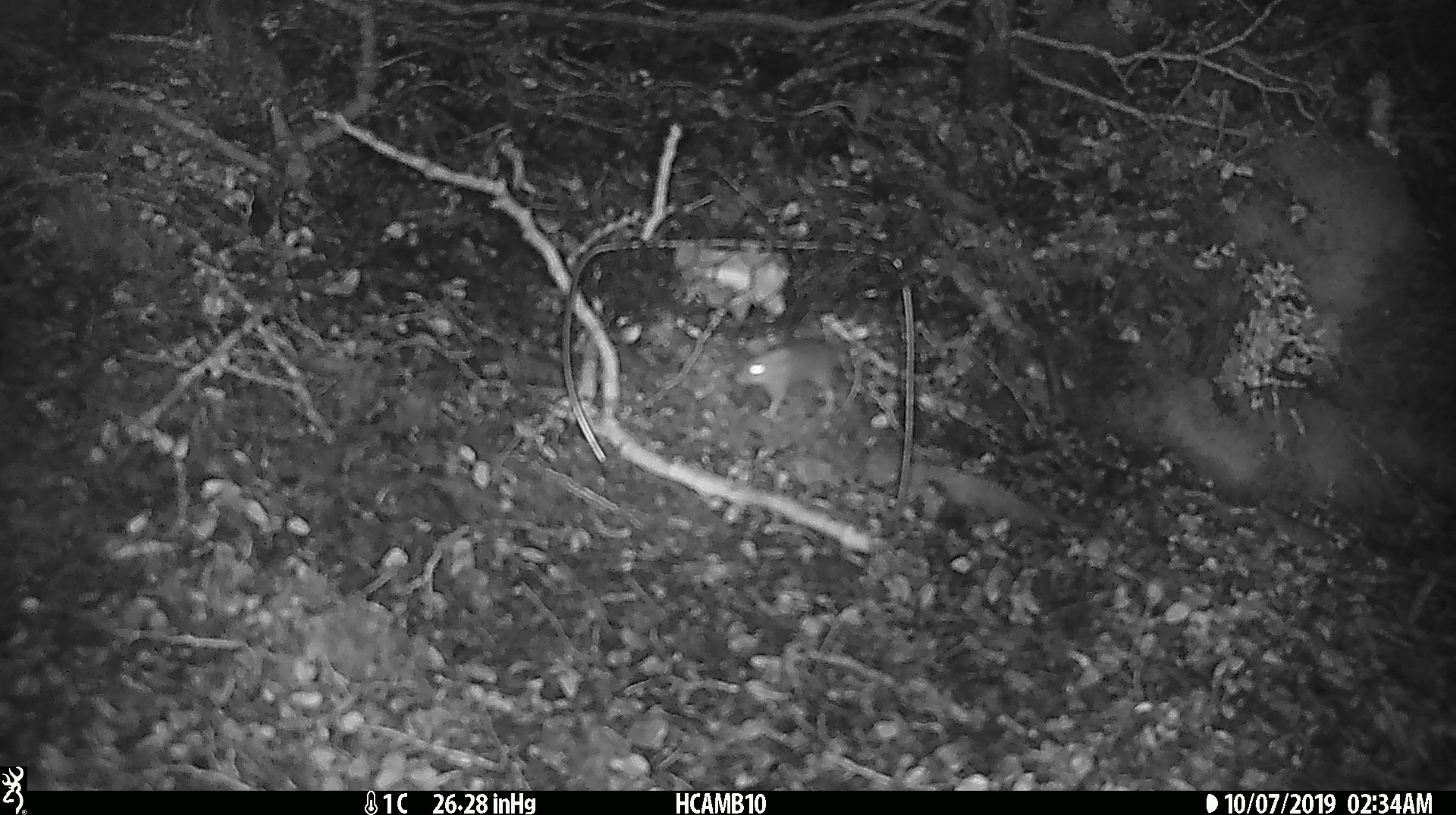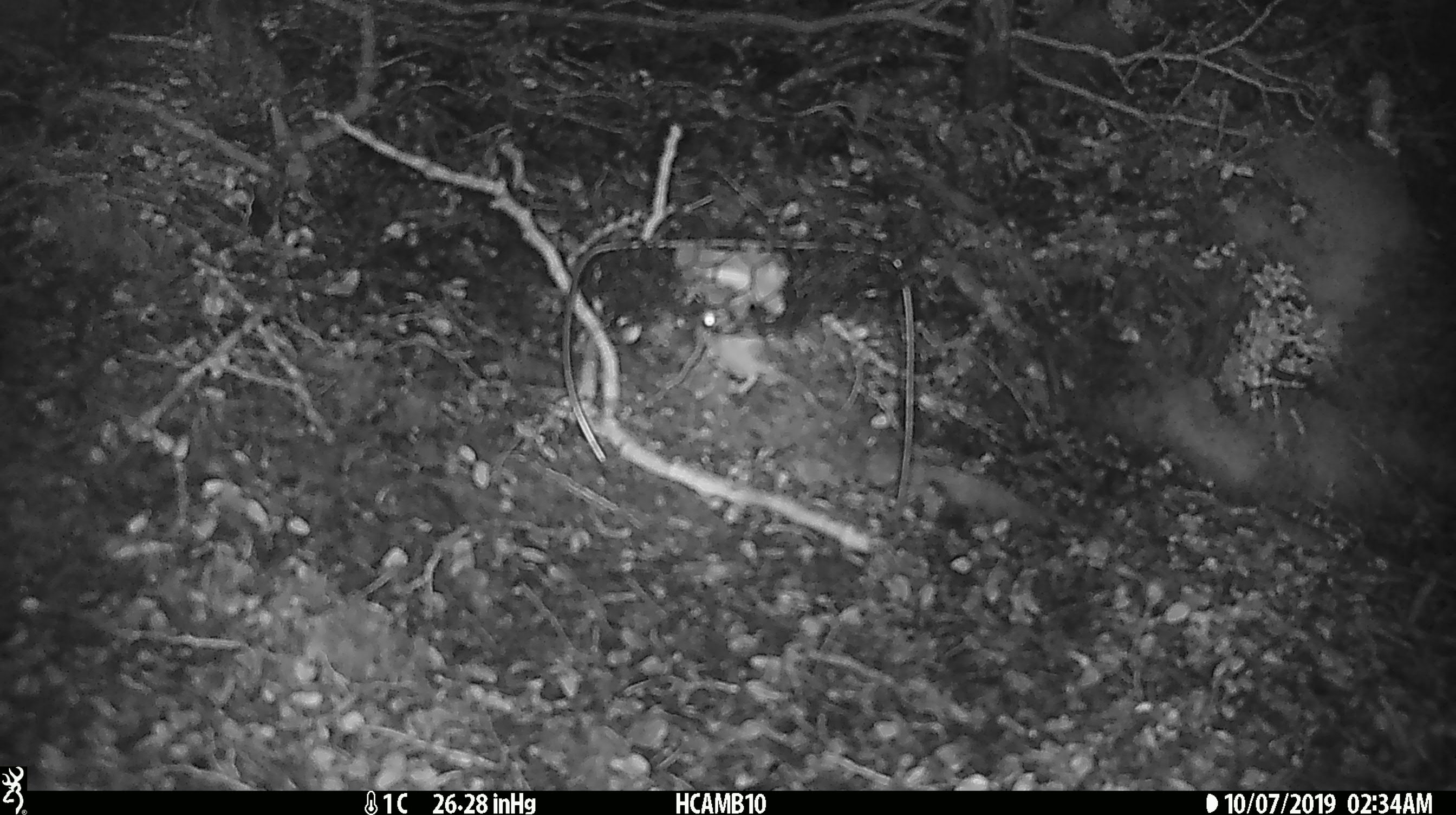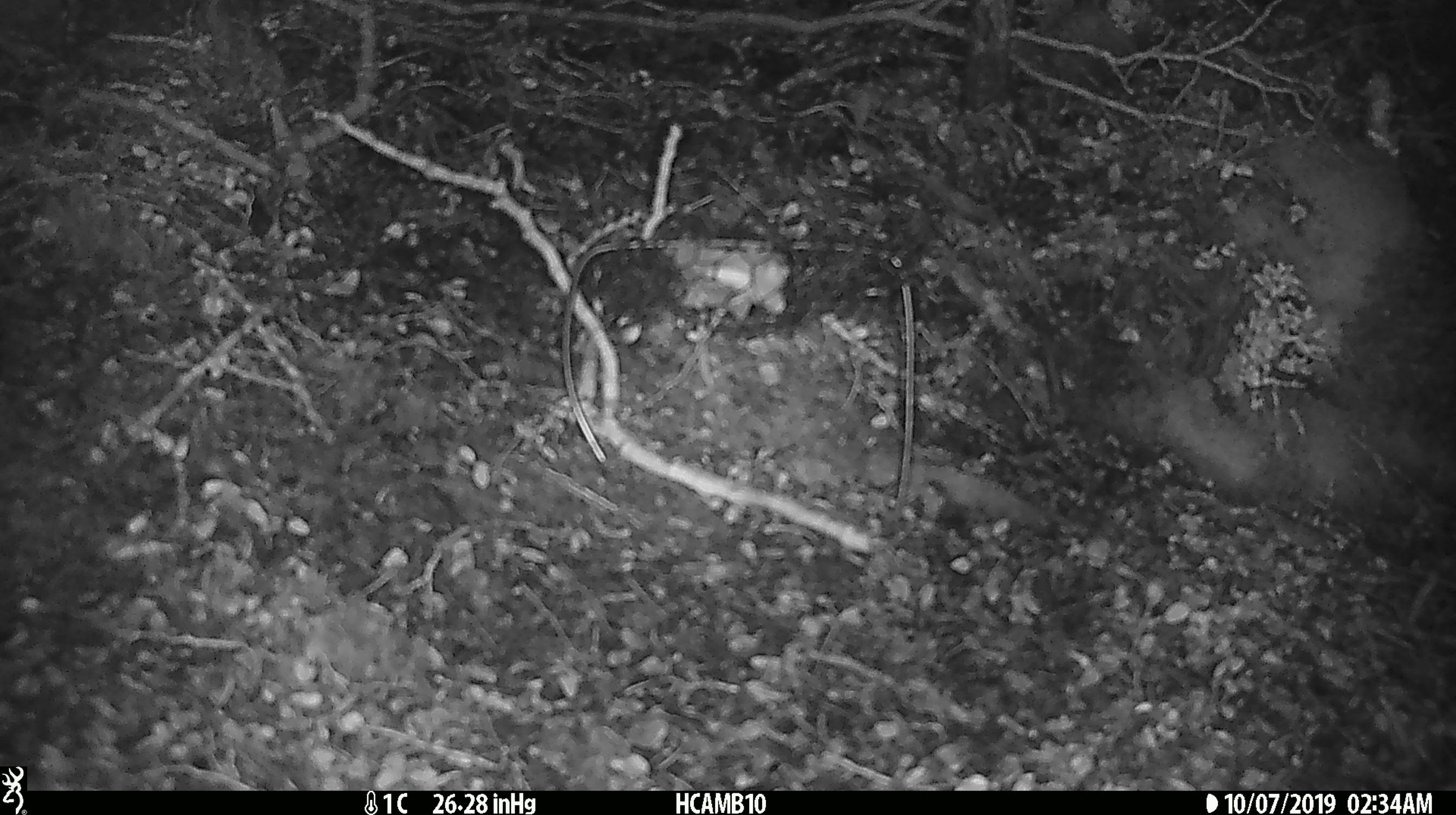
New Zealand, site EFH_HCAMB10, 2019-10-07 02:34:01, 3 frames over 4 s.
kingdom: Animalia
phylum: Chordata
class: Mammalia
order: Rodentia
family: Muridae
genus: Mus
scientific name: Mus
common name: mouse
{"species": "mouse (Mus)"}